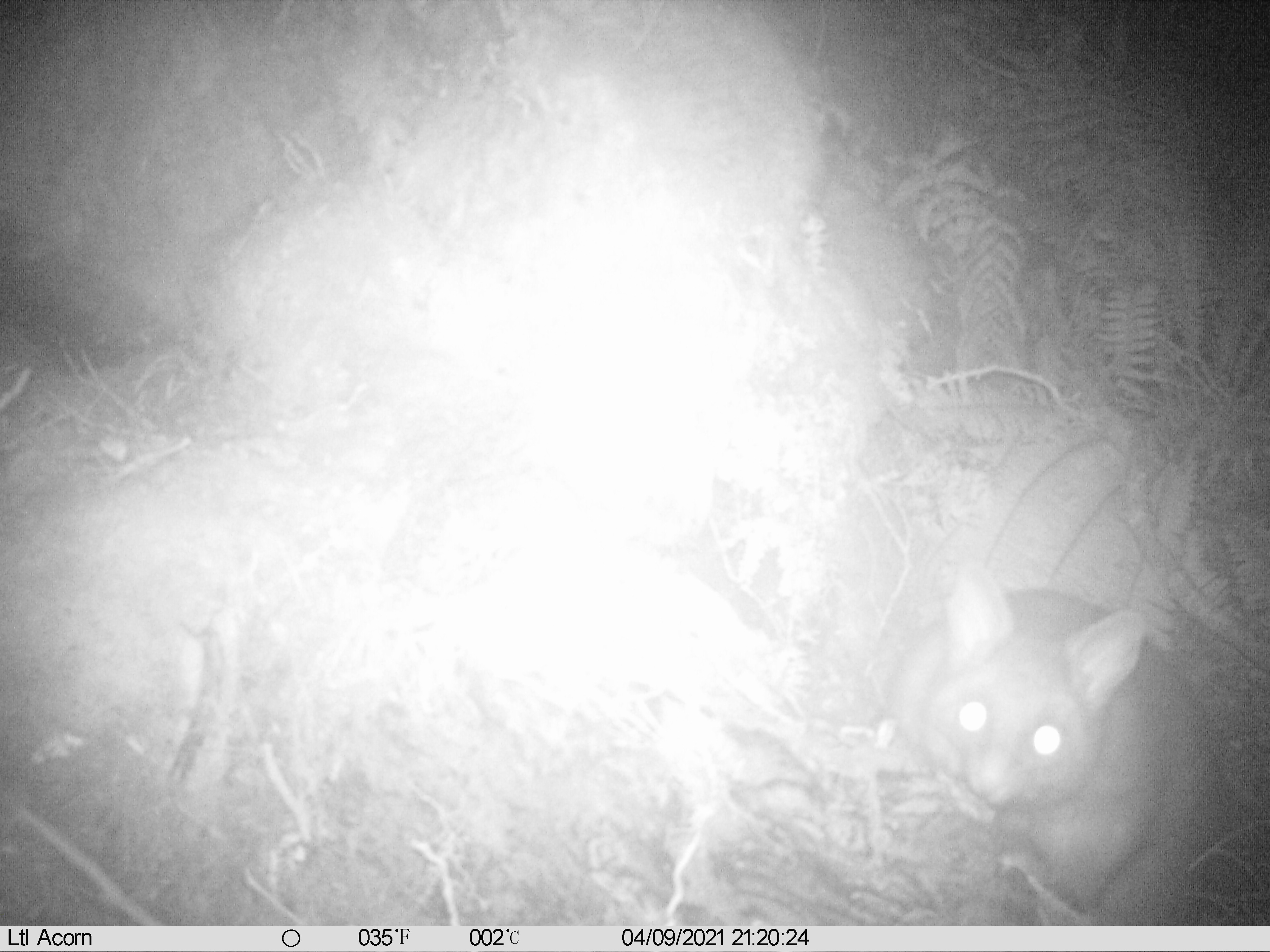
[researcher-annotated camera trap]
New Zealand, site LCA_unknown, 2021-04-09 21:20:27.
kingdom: Animalia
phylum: Chordata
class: Mammalia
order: Diprotodontia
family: Phalangeridae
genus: Trichosurus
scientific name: Trichosurus vulpecula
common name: common brushtail possum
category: possum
Possum (common brushtail possum) (Trichosurus vulpecula).